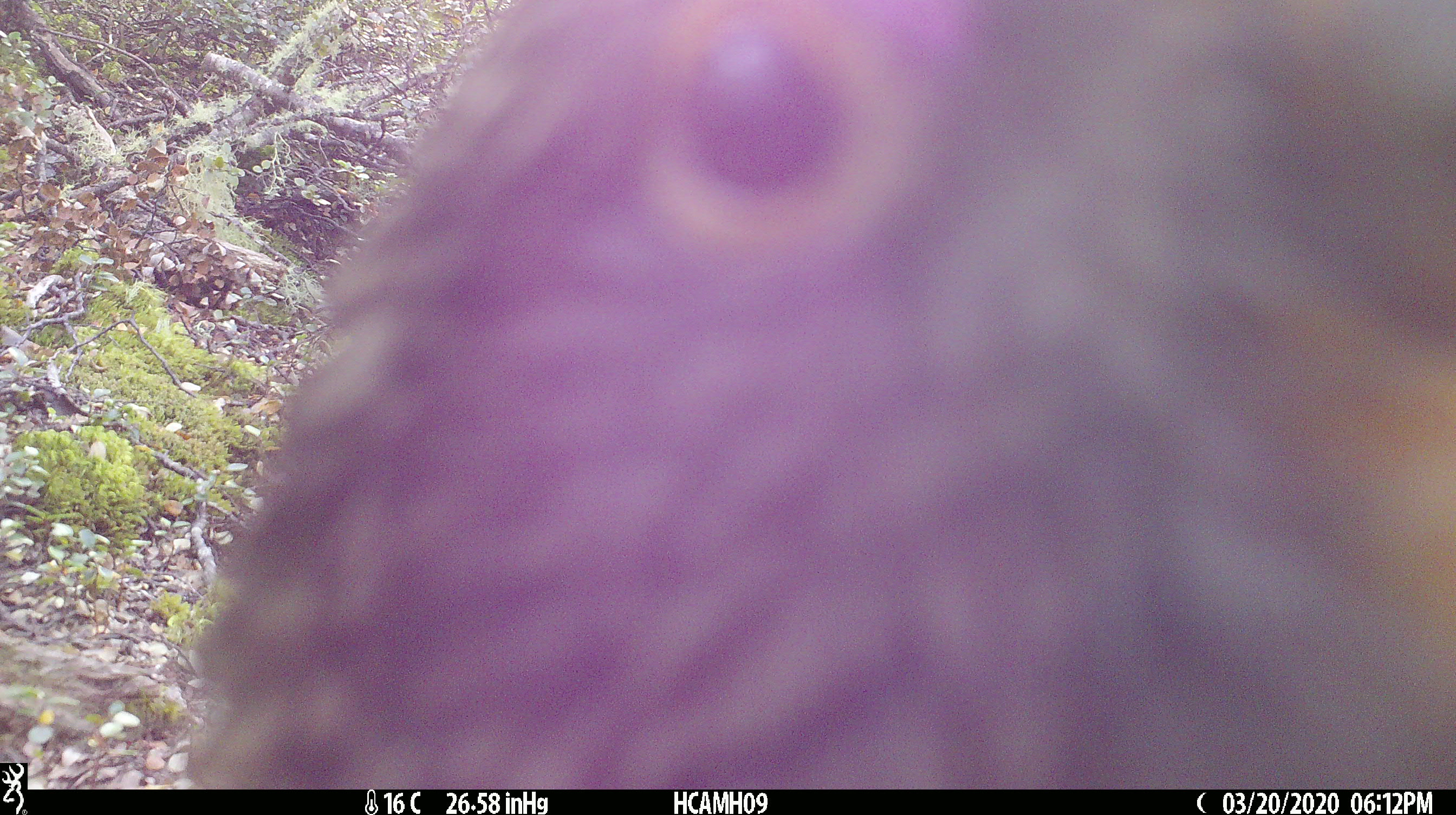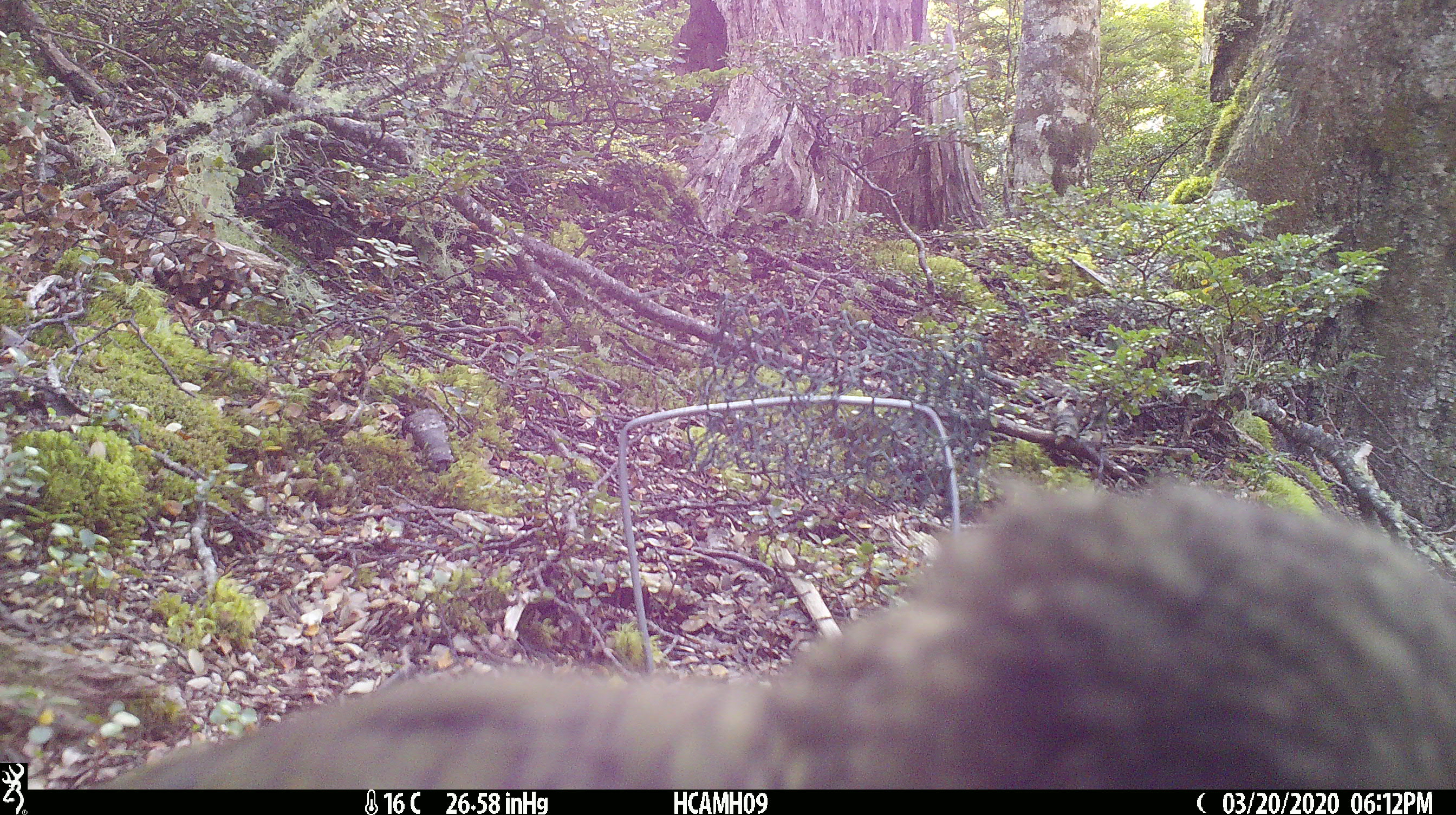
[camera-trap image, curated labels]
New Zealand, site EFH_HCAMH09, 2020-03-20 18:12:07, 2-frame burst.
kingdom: Animalia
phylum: Chordata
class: Aves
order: Psittaciformes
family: Strigopidae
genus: Nestor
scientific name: Nestor notabilis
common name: kea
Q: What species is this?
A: Kea (Nestor notabilis).